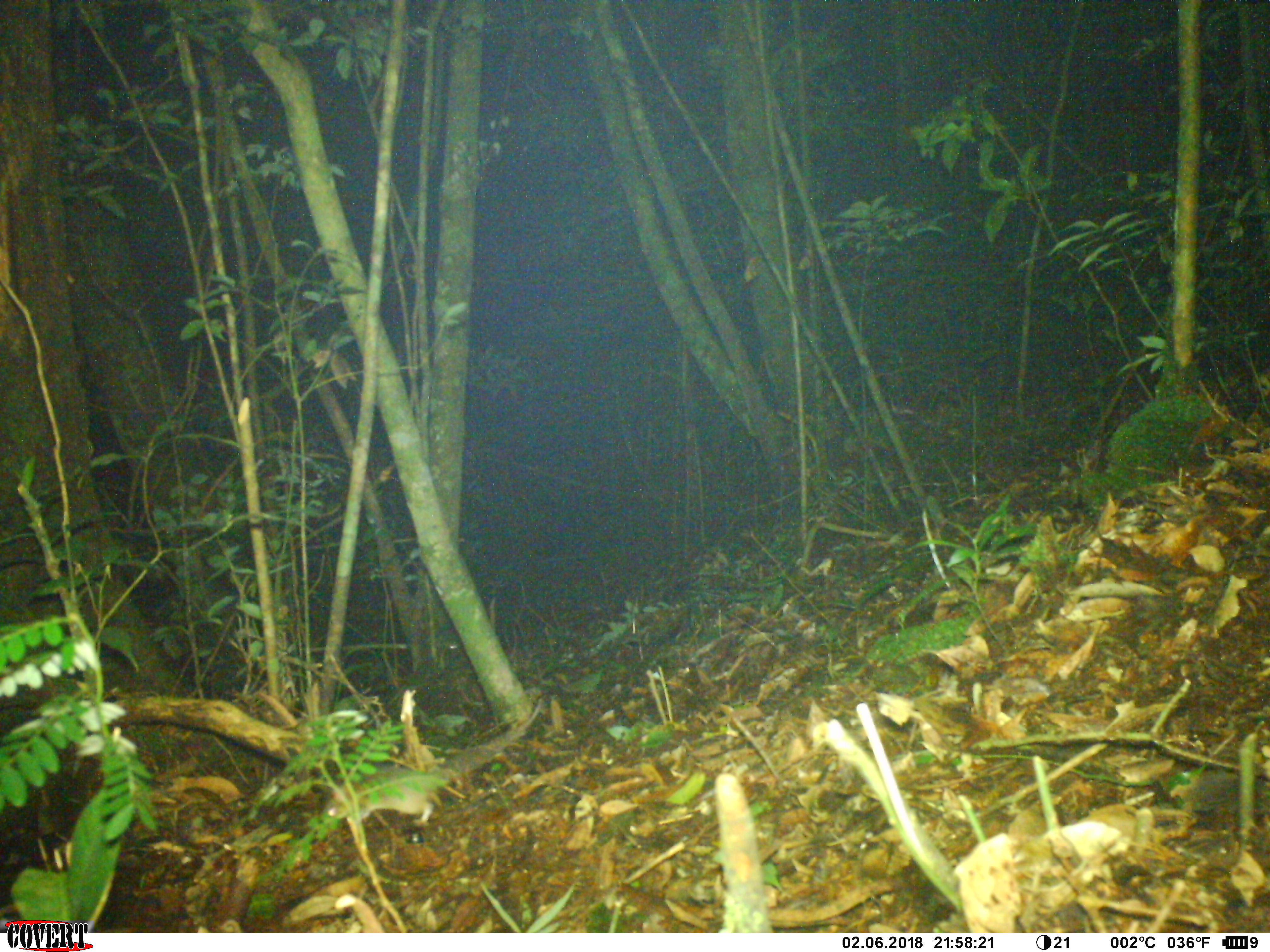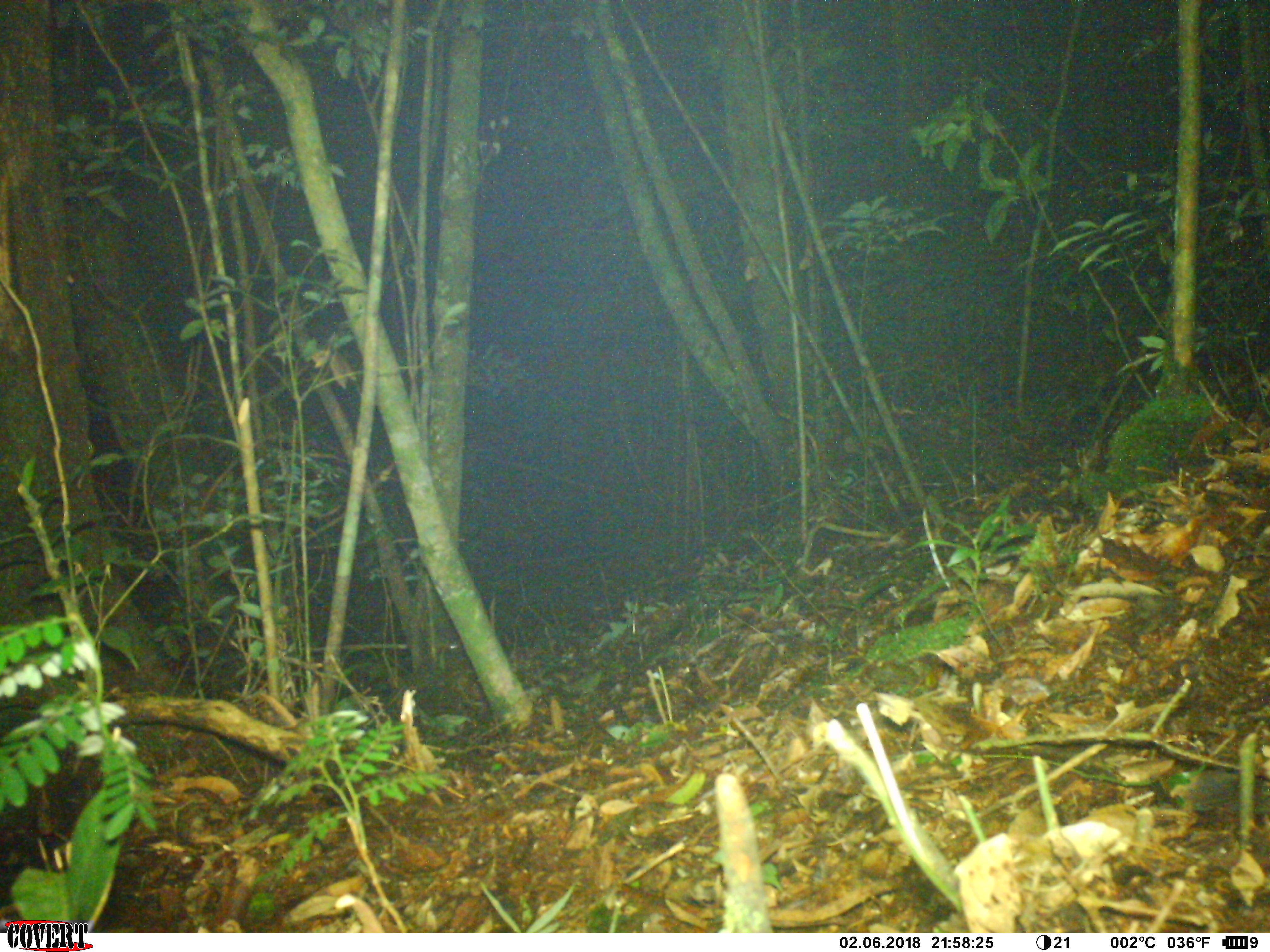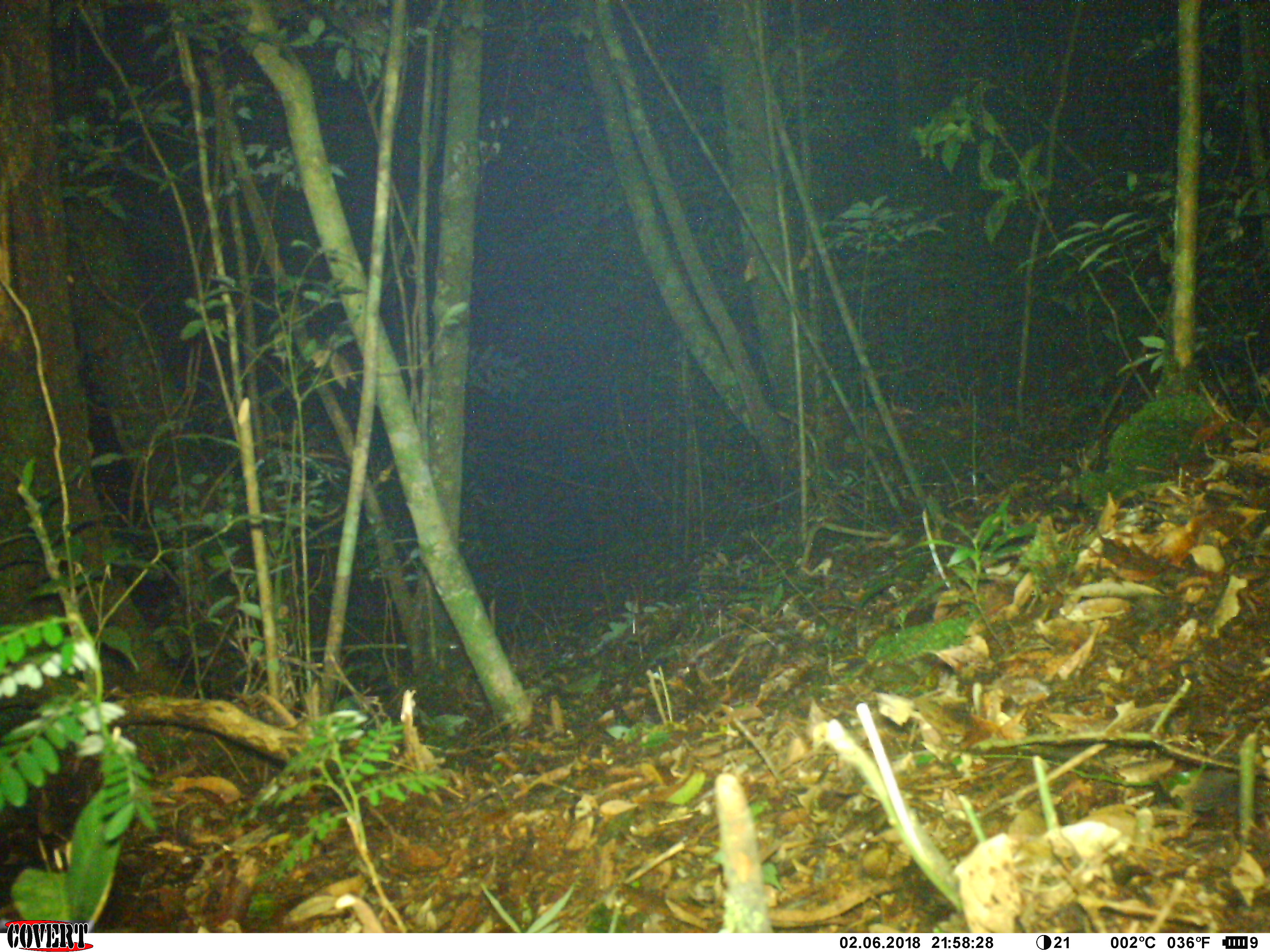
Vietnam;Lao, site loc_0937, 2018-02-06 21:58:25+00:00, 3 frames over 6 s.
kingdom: Animalia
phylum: Chordata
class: Mammalia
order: Rodentia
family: Muridae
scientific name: Muridae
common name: old-world mice and rats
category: unidentified murid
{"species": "unidentified murid (old-world mice and rats) (Muridae)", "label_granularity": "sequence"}